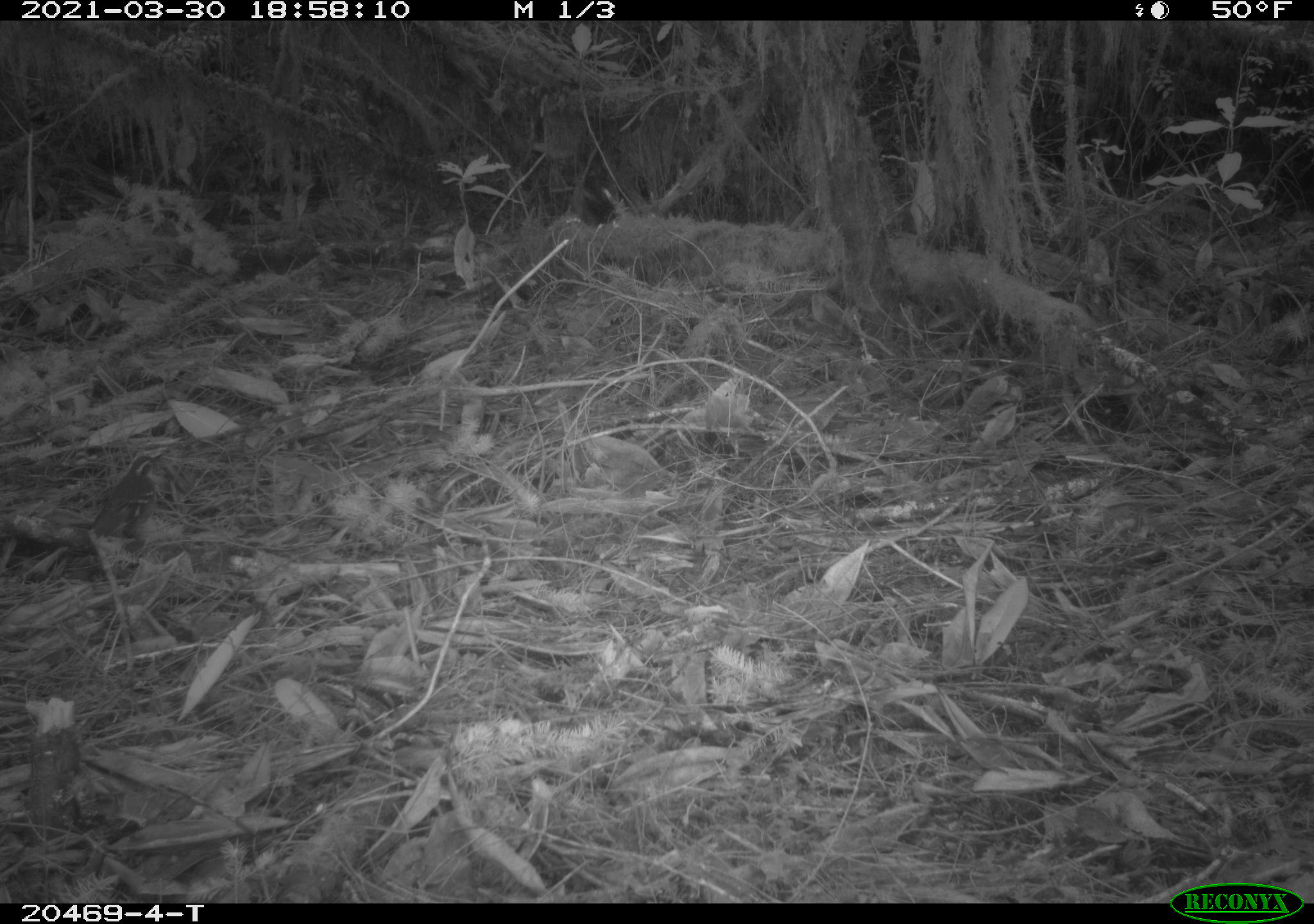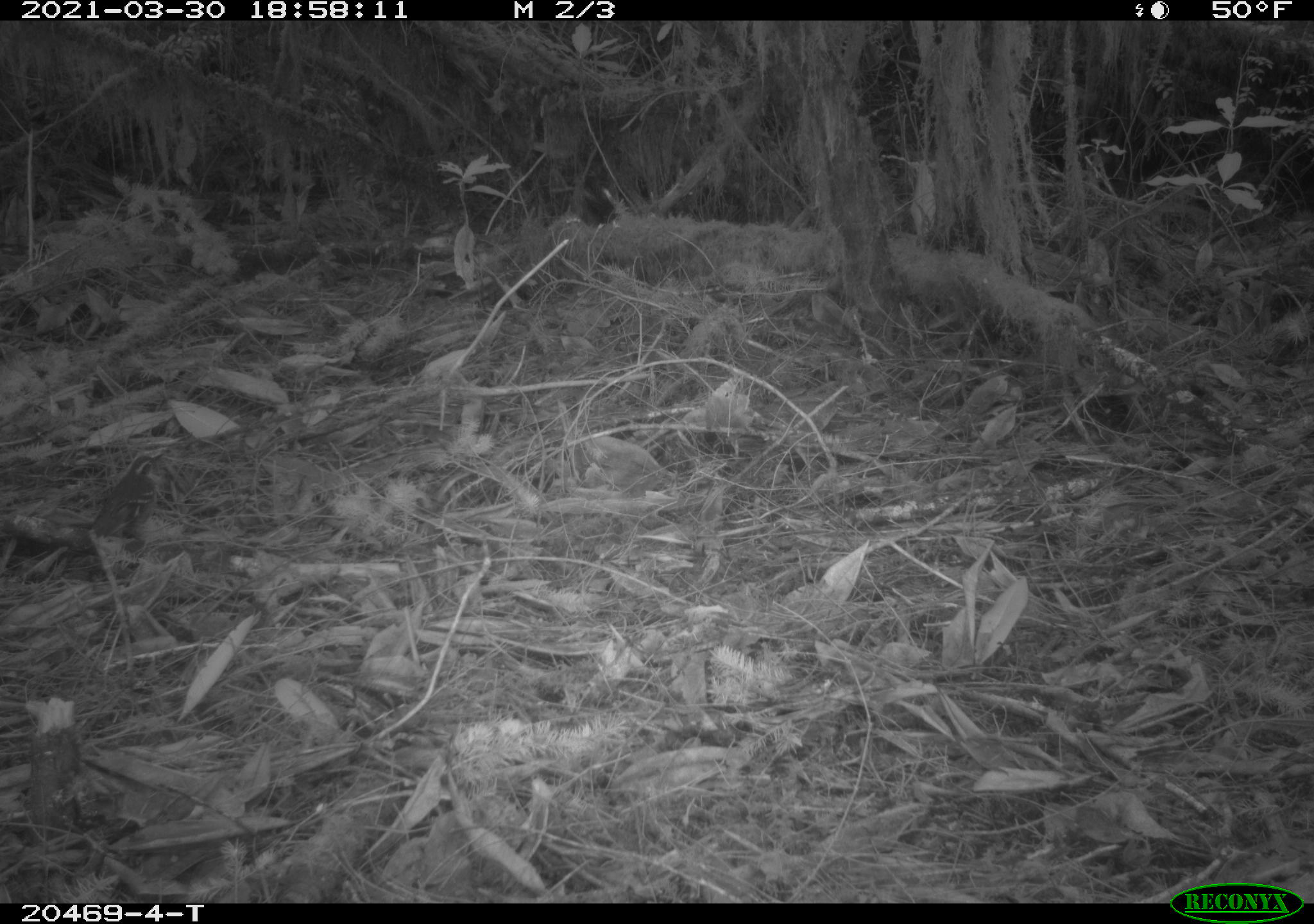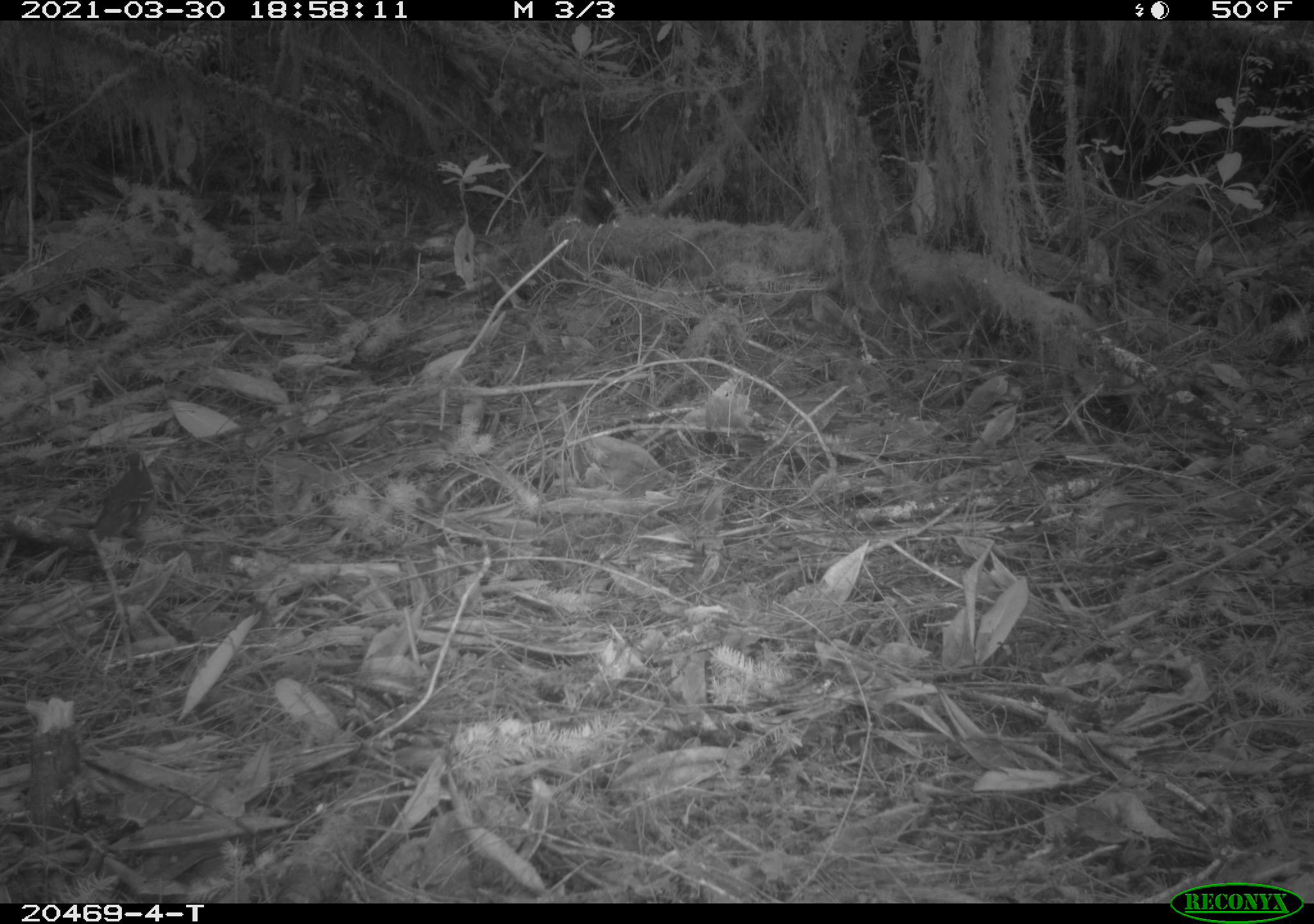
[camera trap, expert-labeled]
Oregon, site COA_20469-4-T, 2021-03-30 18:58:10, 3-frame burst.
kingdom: Animalia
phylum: Chordata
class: Aves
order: Passeriformes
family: Turdidae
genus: Ixoreus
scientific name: Ixoreus naevius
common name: varied thrush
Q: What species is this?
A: Varied thrush (Ixoreus naevius).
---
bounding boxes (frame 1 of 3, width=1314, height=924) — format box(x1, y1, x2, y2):
varied thrush: box(48, 427, 200, 581)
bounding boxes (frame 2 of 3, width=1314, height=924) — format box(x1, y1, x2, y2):
varied thrush: box(44, 413, 206, 603)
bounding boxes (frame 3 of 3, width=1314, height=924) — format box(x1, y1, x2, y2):
varied thrush: box(68, 432, 182, 566)